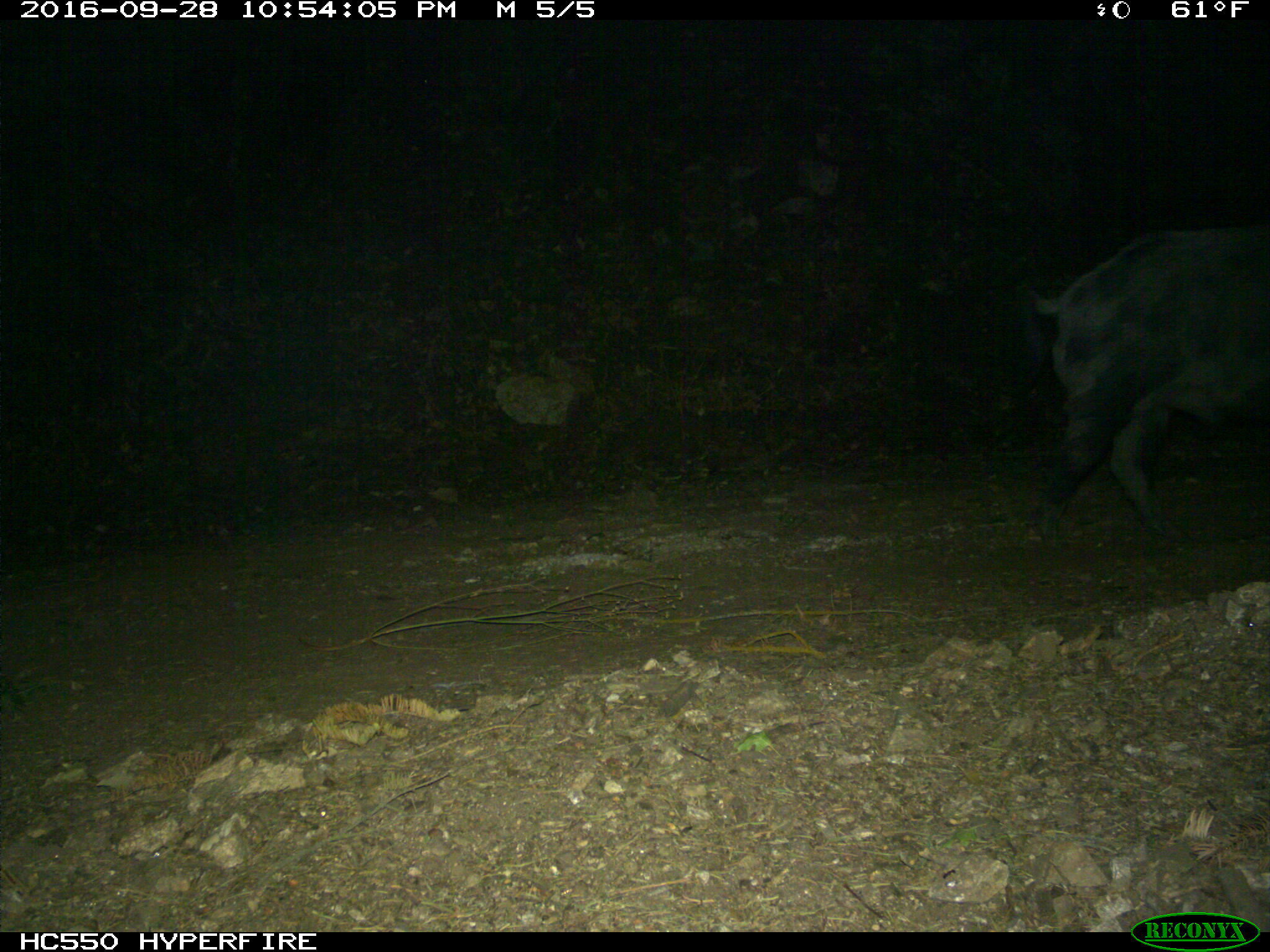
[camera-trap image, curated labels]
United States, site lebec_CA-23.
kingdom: Animalia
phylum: Chordata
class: Mammalia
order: Artiodactyla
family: Suidae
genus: Sus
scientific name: Sus scrofa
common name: wild boar